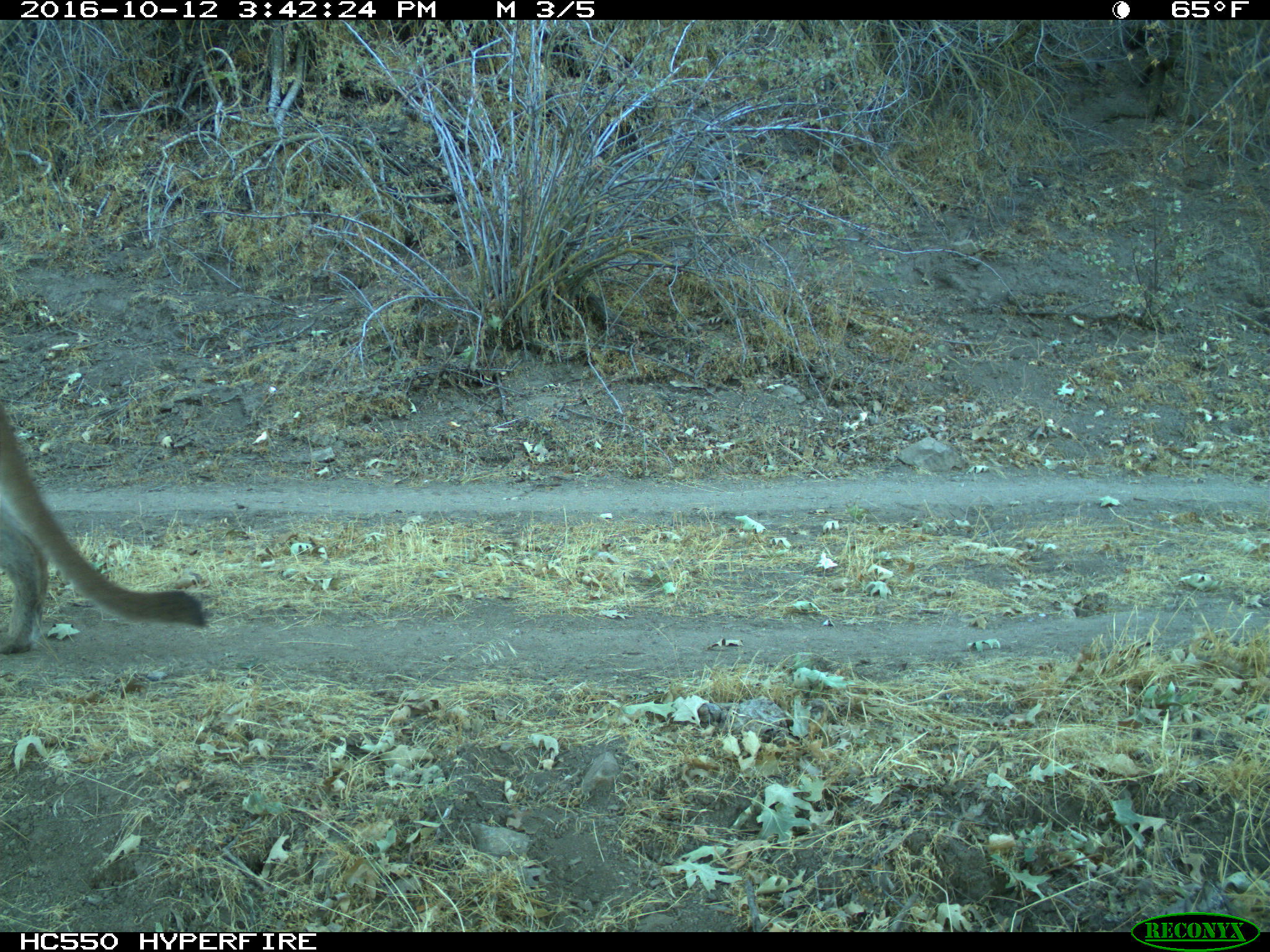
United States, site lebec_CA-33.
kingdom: Animalia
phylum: Chordata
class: Mammalia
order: Carnivora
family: Felidae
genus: Puma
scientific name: Puma concolor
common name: mountain lion